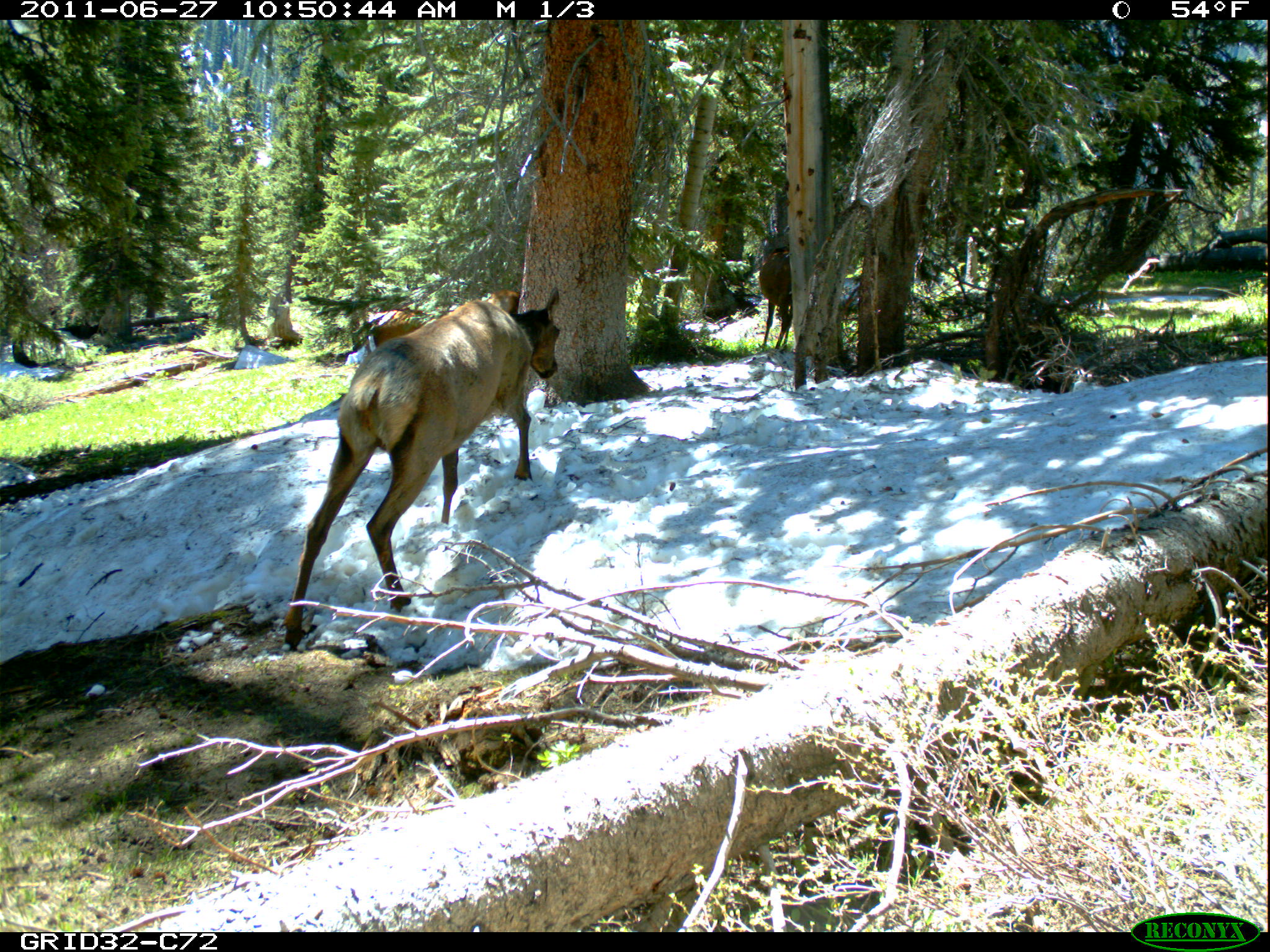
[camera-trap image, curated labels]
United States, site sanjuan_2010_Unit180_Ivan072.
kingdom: Animalia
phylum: Chordata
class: Mammalia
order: Artiodactyla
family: Cervidae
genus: Cervus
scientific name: Cervus elaphus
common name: red deer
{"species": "Cervus elaphus (red deer)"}